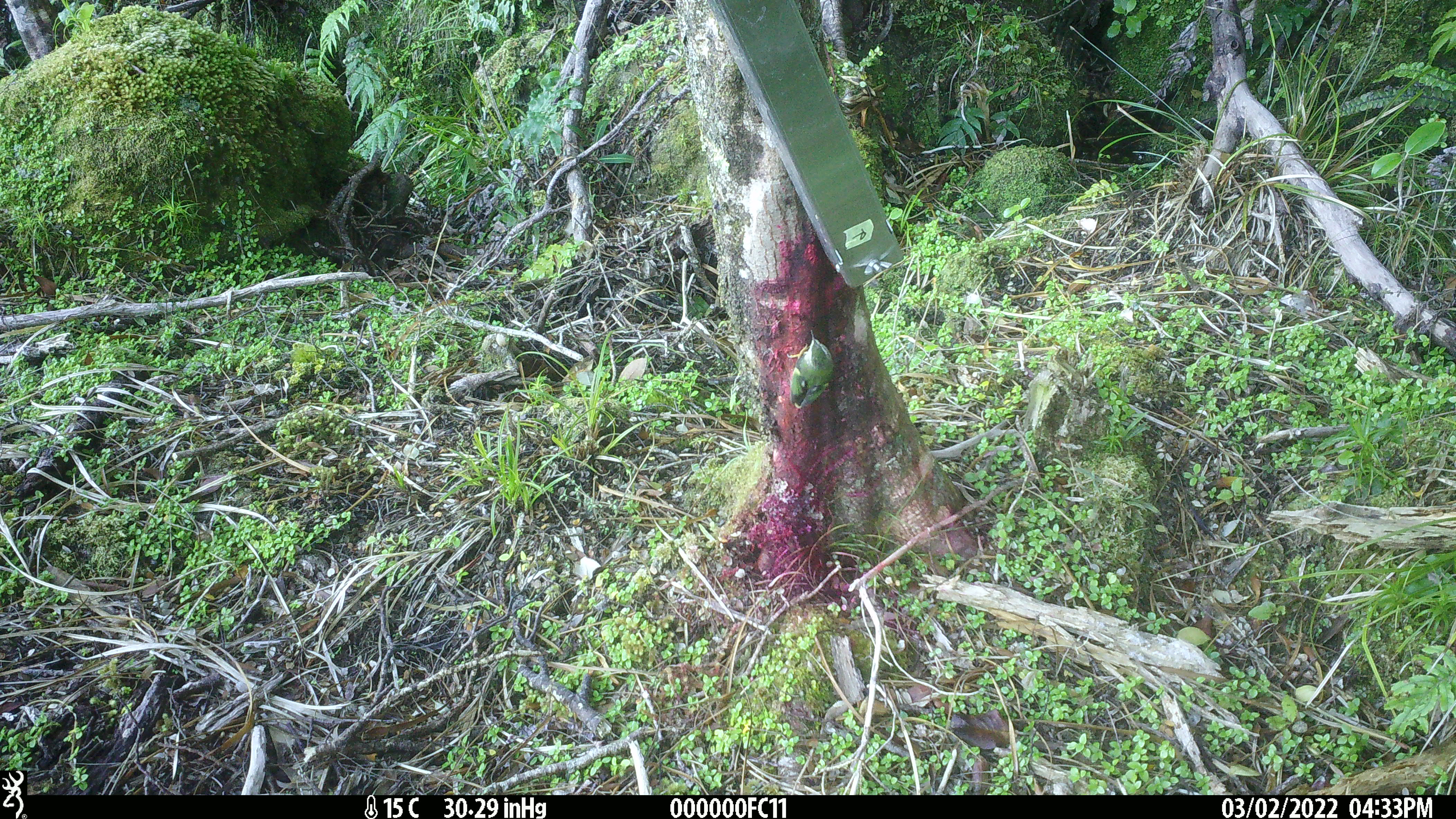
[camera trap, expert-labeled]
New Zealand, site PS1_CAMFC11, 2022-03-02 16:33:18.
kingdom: Animalia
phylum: Chordata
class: Aves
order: Passeriformes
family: Acanthisittidae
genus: Acanthisitta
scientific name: Acanthisitta chloris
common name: rifleman